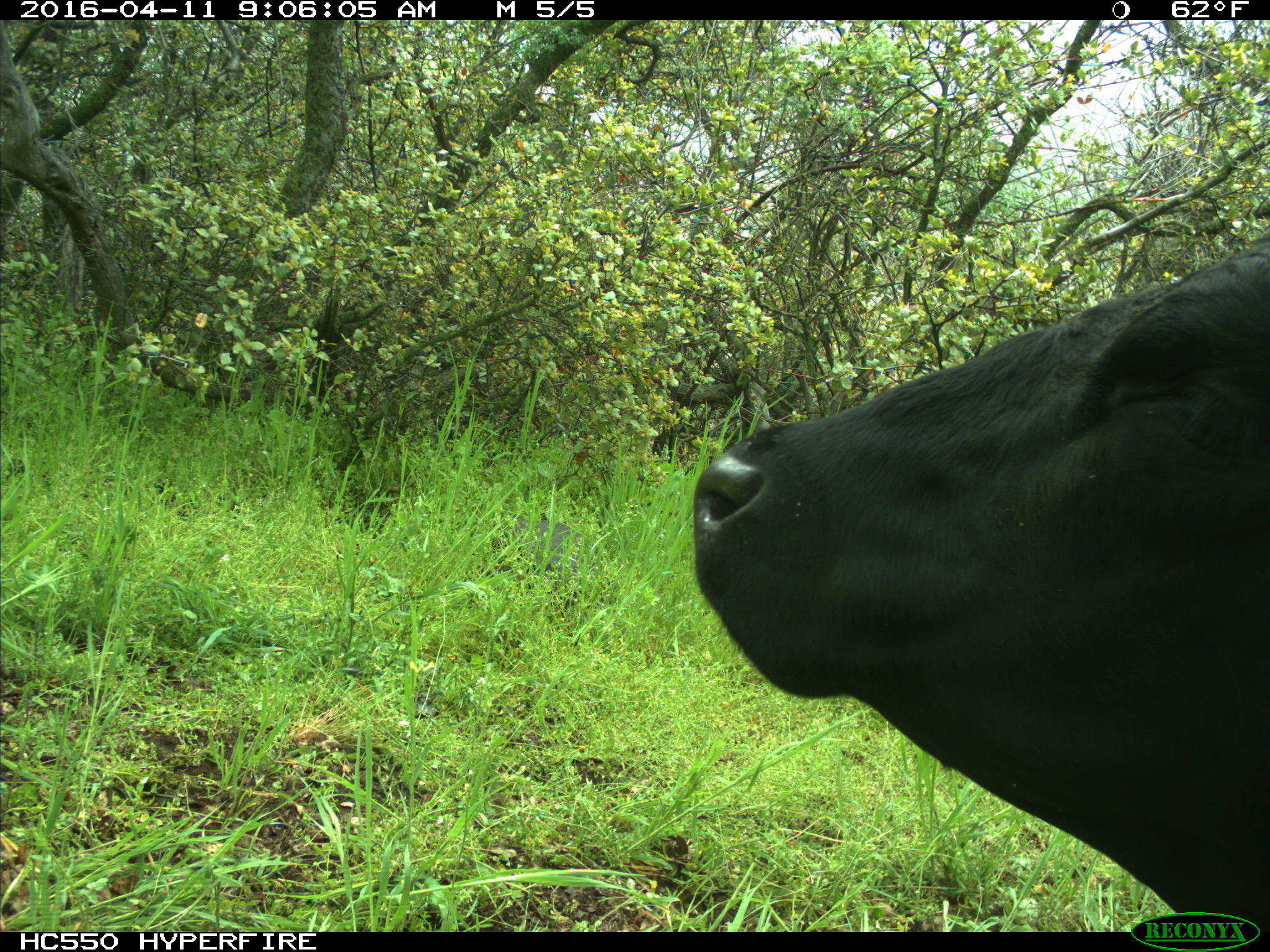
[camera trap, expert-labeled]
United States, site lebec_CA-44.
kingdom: Animalia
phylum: Chordata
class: Mammalia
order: Artiodactyla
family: Bovidae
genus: Bos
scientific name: Bos taurus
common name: domestic cow